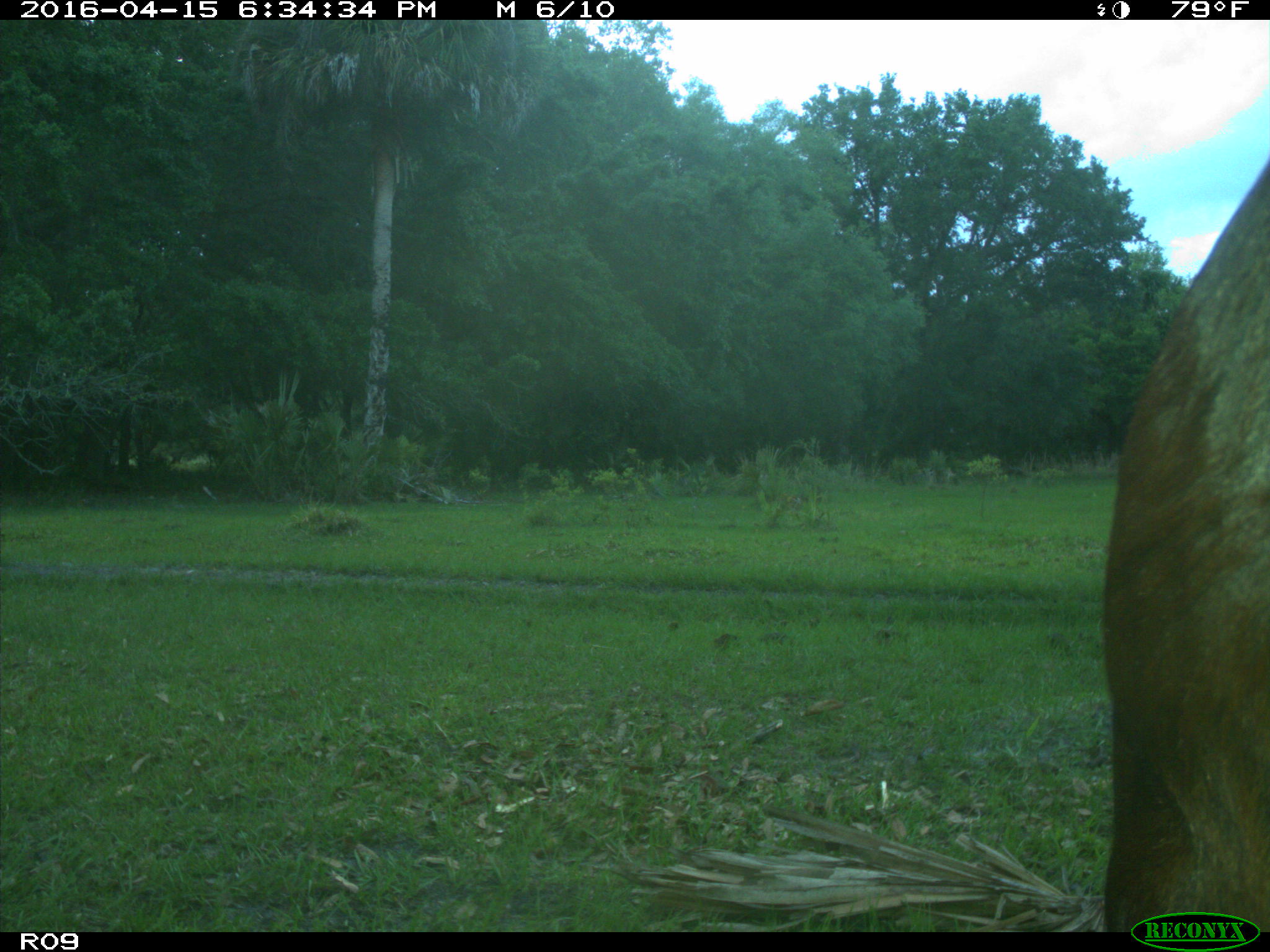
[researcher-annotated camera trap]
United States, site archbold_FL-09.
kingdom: Animalia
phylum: Chordata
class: Mammalia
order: Artiodactyla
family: Bovidae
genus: Bos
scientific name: Bos taurus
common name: domestic cow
Bos taurus (domestic cow).